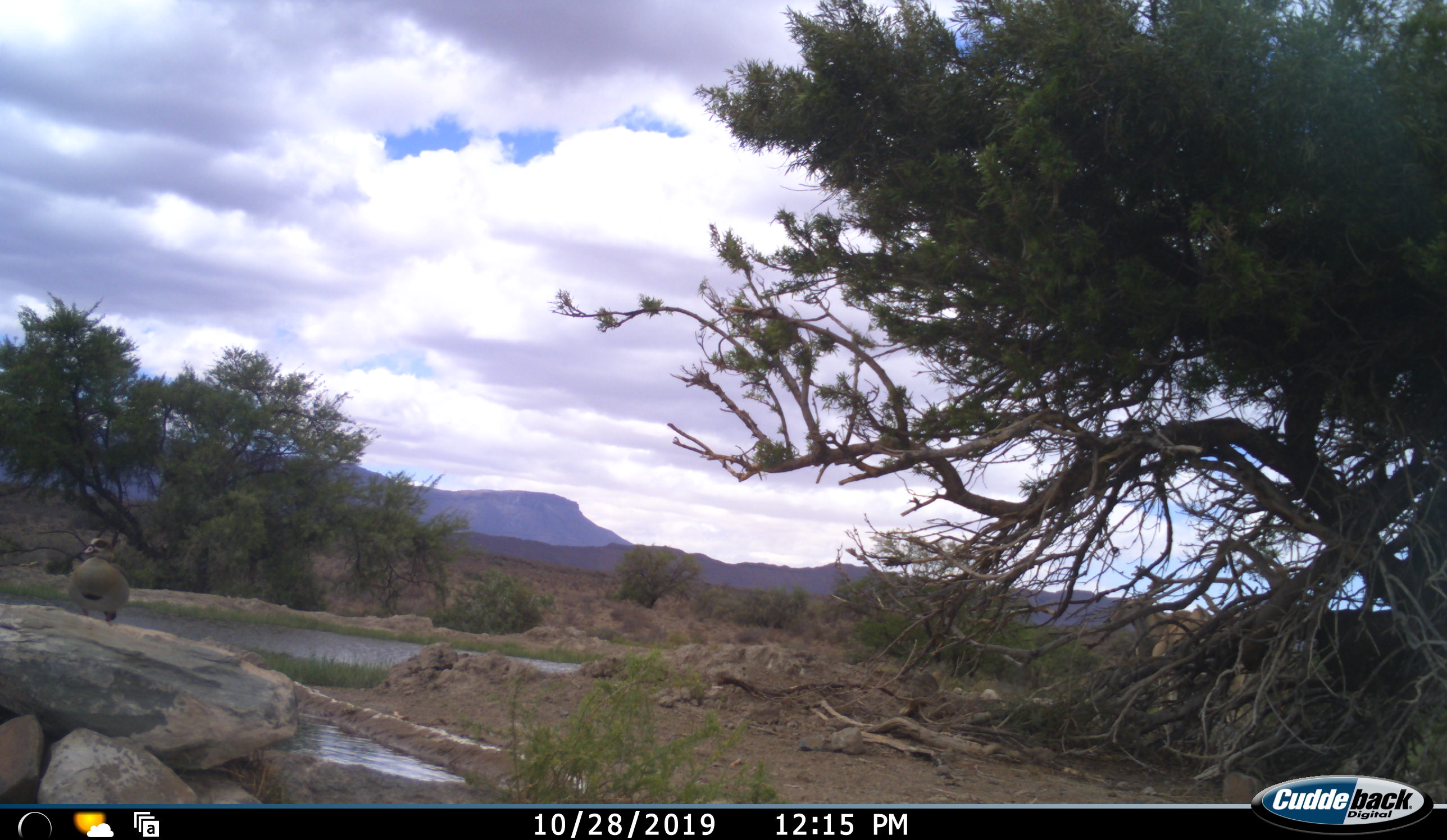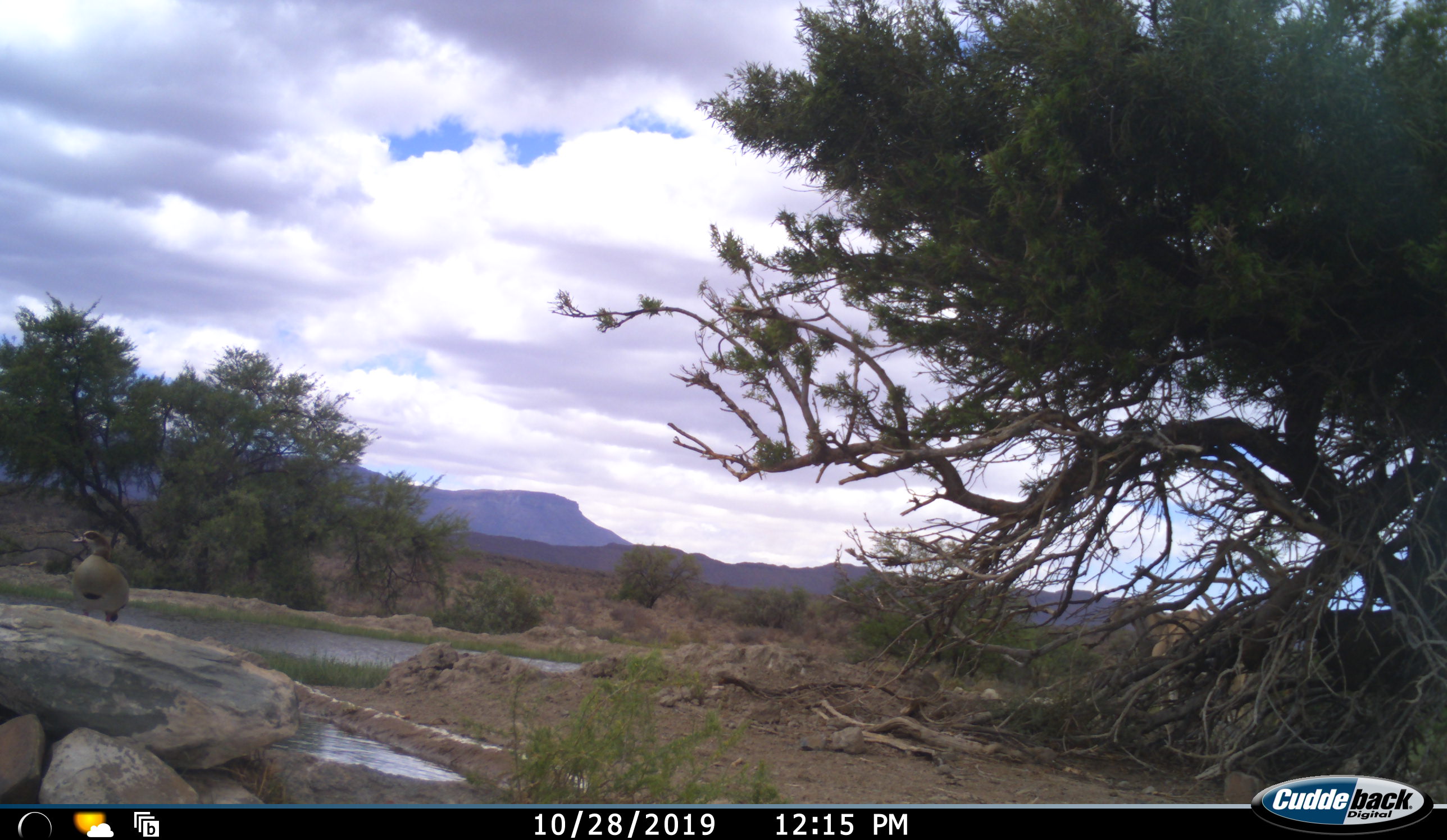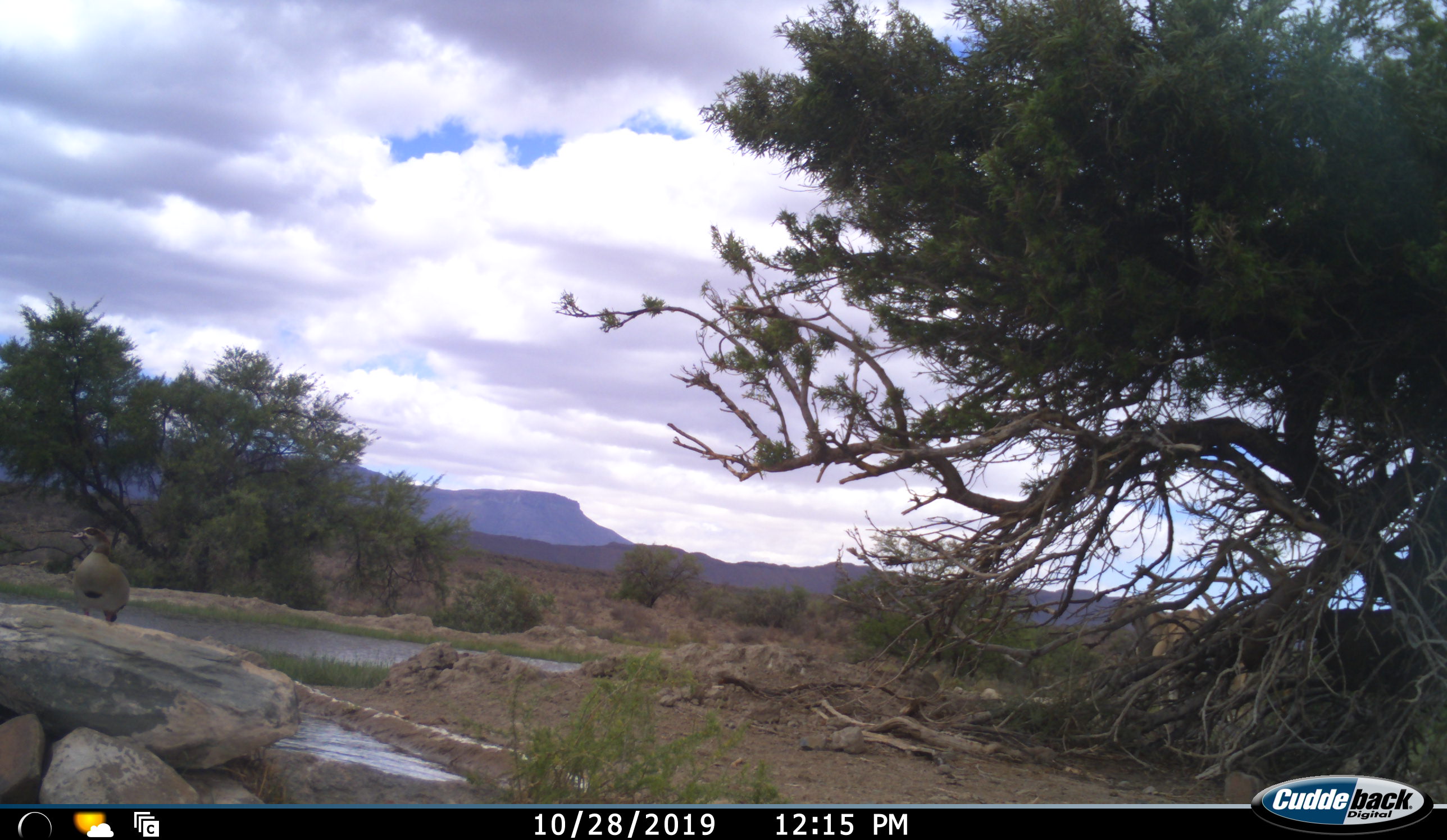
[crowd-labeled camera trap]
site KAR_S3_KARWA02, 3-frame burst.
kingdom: Animalia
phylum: Chordata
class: Aves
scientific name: Aves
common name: bird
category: birdother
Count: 1.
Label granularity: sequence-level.